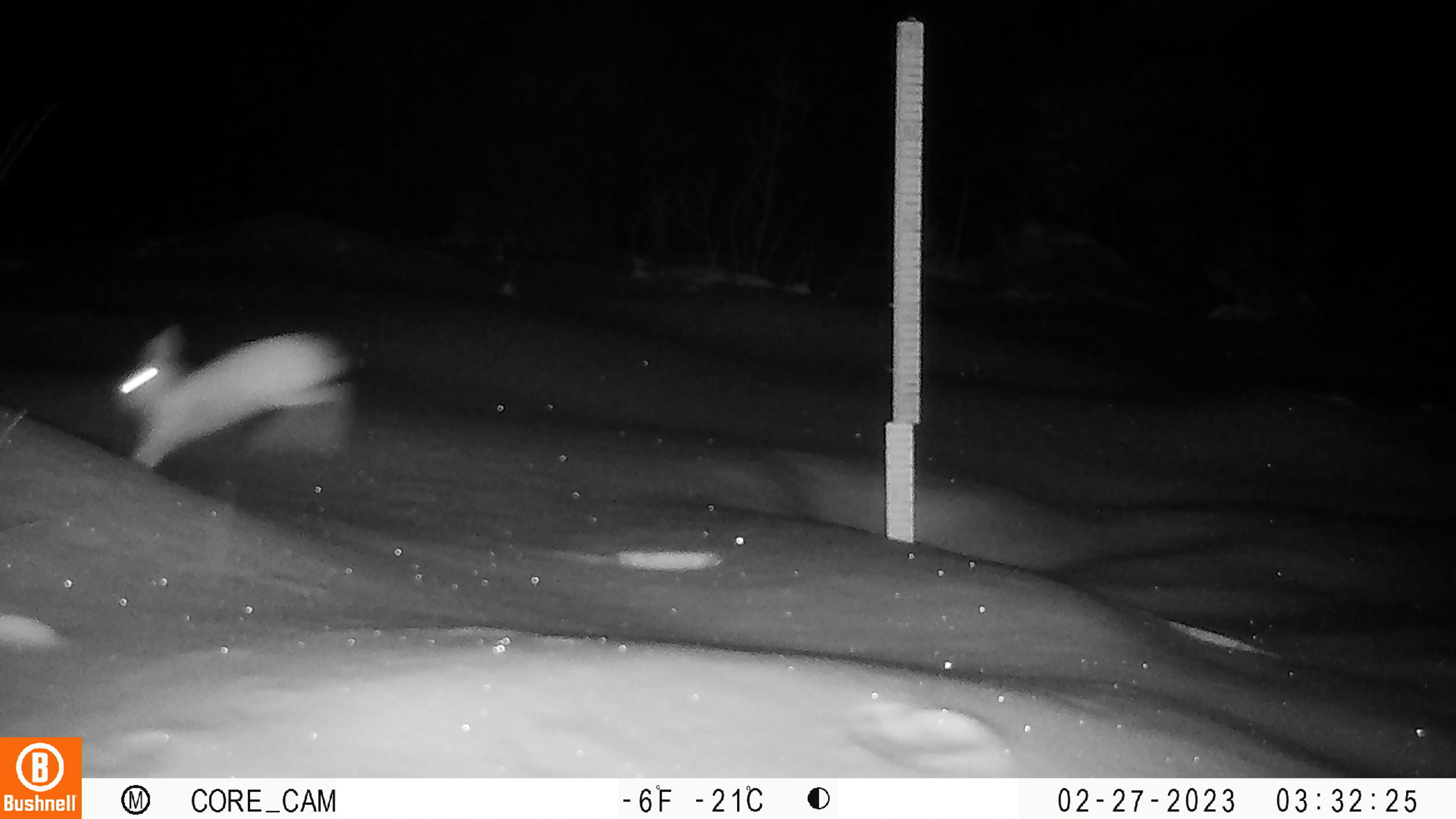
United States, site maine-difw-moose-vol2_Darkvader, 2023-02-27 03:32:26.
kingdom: Animalia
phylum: Chordata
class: Mammalia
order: Lagomorpha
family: Leporidae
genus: Lepus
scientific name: Lepus americanus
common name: snowshoe hare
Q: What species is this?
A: Snowshoe hare (Lepus americanus).